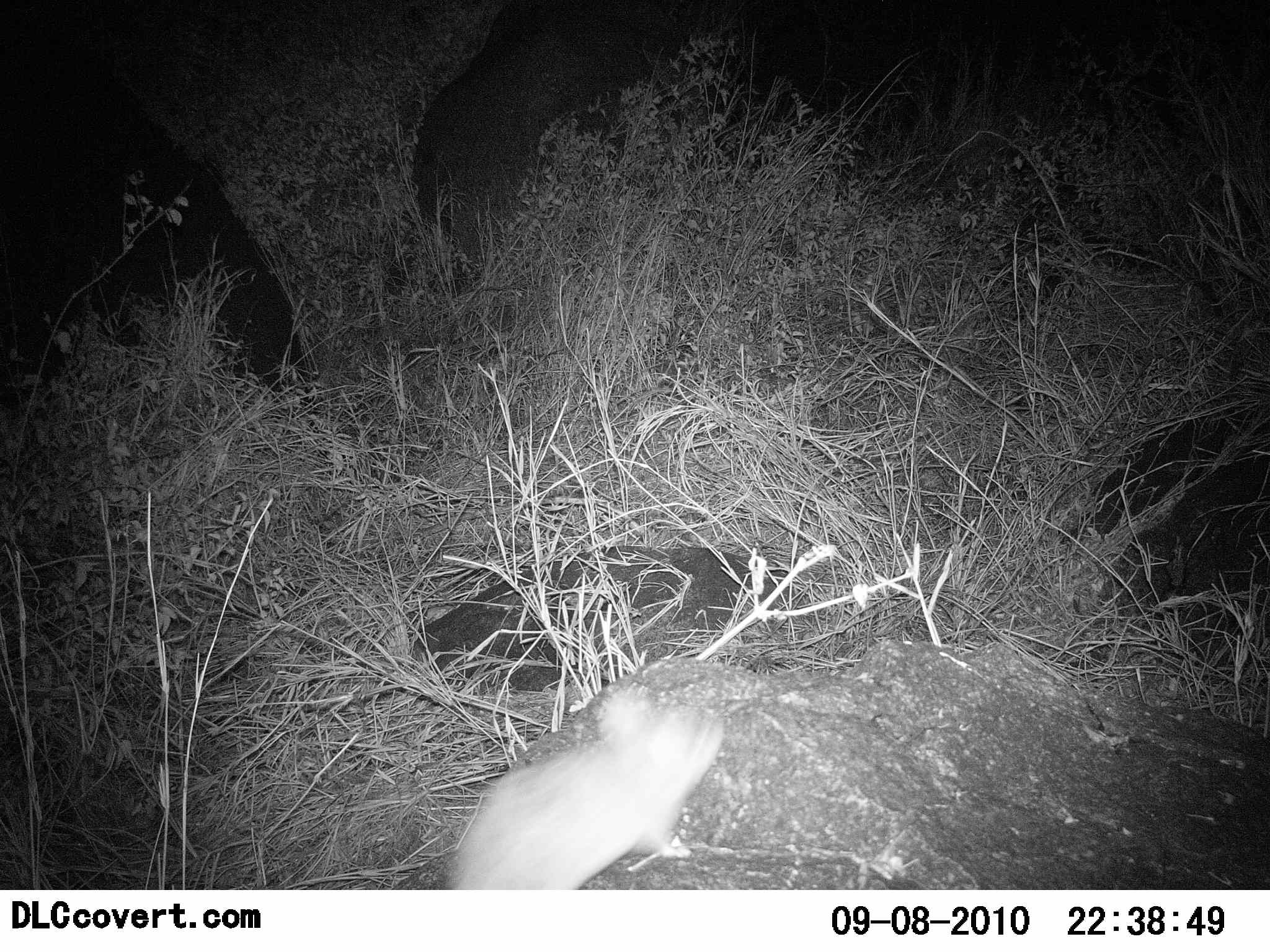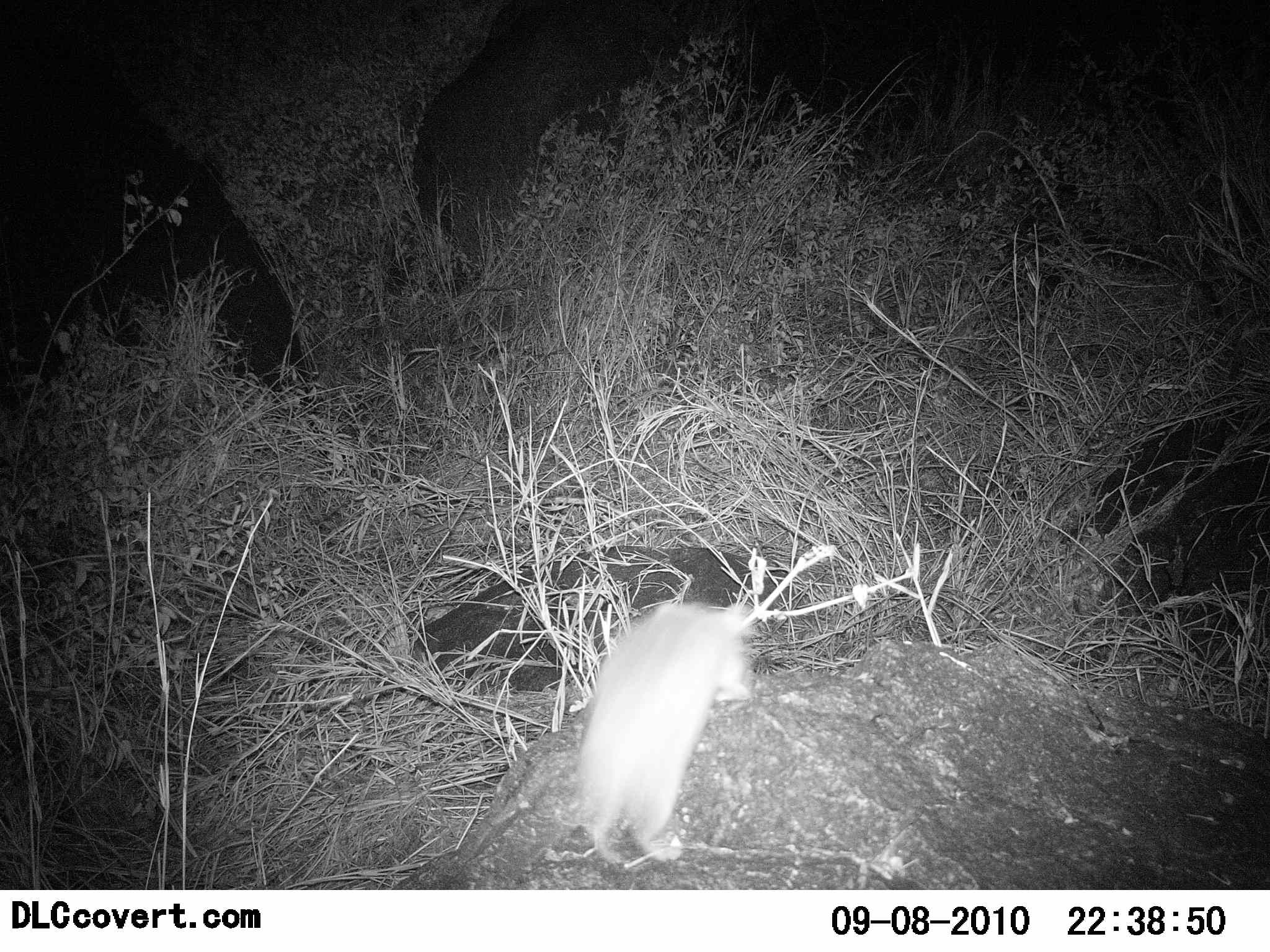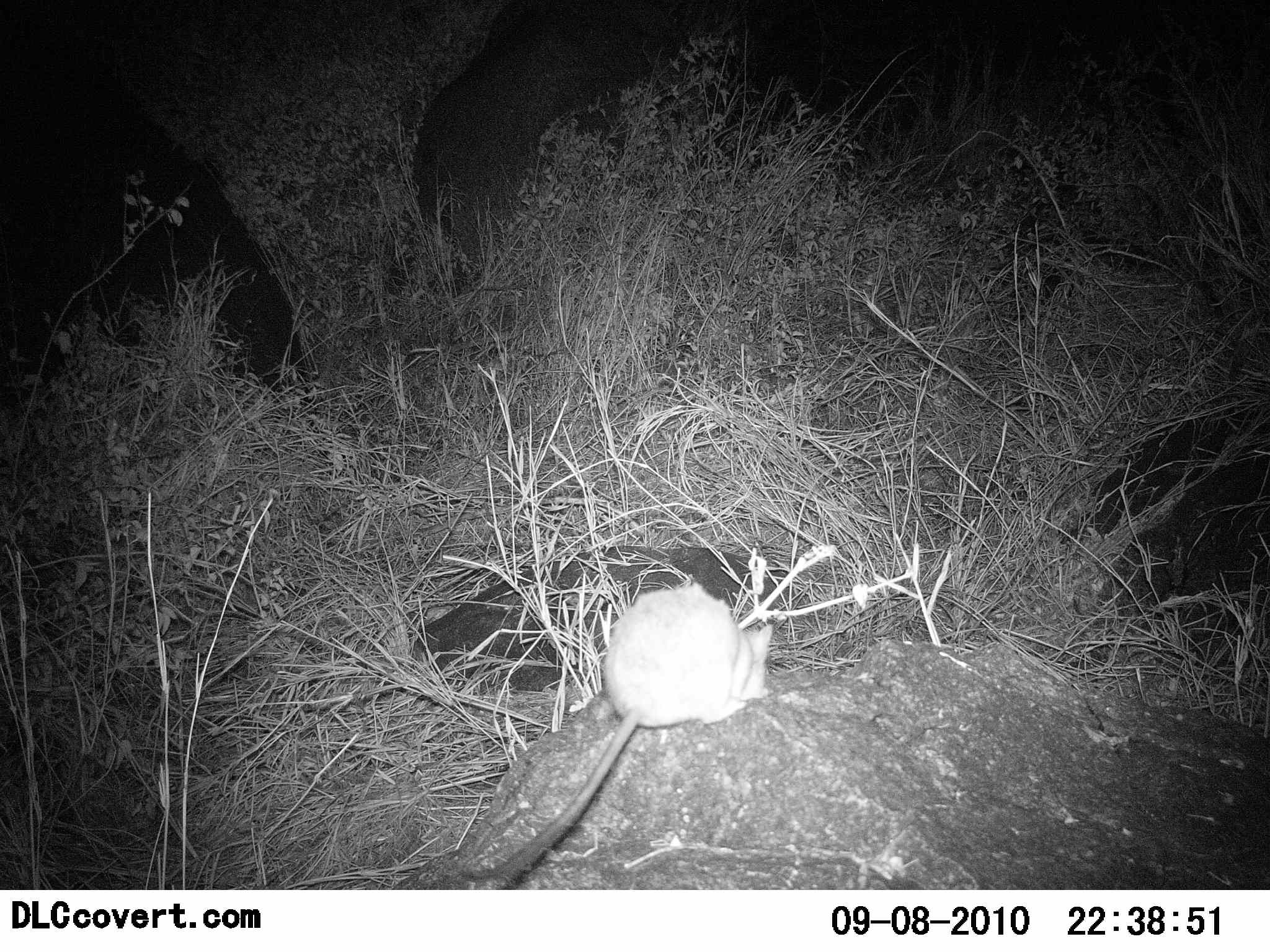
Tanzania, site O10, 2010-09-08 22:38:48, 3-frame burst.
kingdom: Animalia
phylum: Chordata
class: Mammalia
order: Rodentia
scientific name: Rodentia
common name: rodents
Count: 1.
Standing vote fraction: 0%.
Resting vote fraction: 0%.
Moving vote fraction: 100%.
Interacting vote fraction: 0%.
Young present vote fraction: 0%.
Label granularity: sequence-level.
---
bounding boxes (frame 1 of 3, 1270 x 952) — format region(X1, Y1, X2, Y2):
animal: region(449, 687, 724, 889)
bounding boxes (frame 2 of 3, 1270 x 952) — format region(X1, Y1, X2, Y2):
animal: region(574, 603, 762, 865)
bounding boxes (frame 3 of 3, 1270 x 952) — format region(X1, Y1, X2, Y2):
animal: region(458, 582, 775, 890)